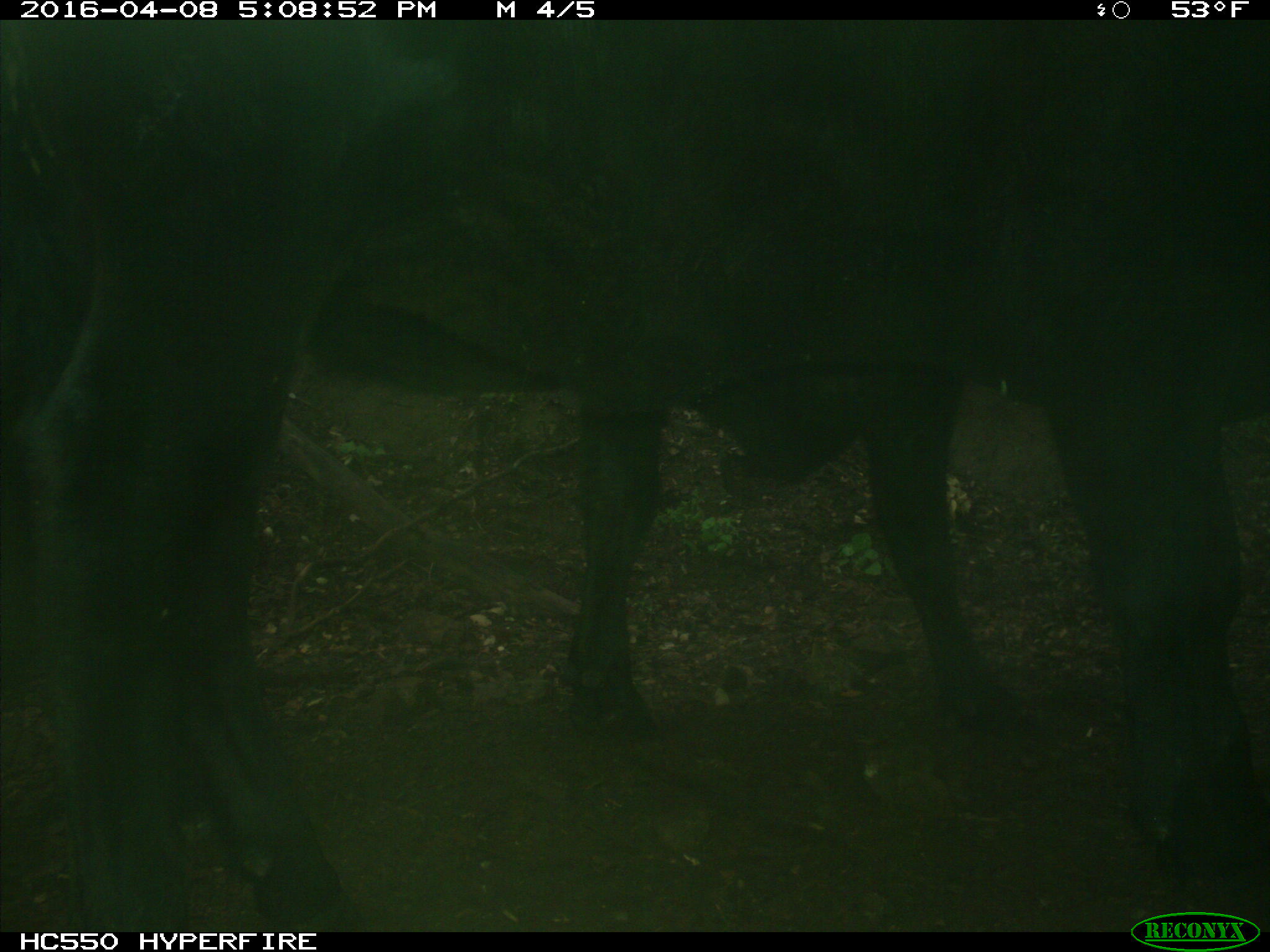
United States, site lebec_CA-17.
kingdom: Animalia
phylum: Chordata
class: Mammalia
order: Artiodactyla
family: Bovidae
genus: Bos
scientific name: Bos taurus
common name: domestic cow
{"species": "Bos taurus (domestic cow)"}